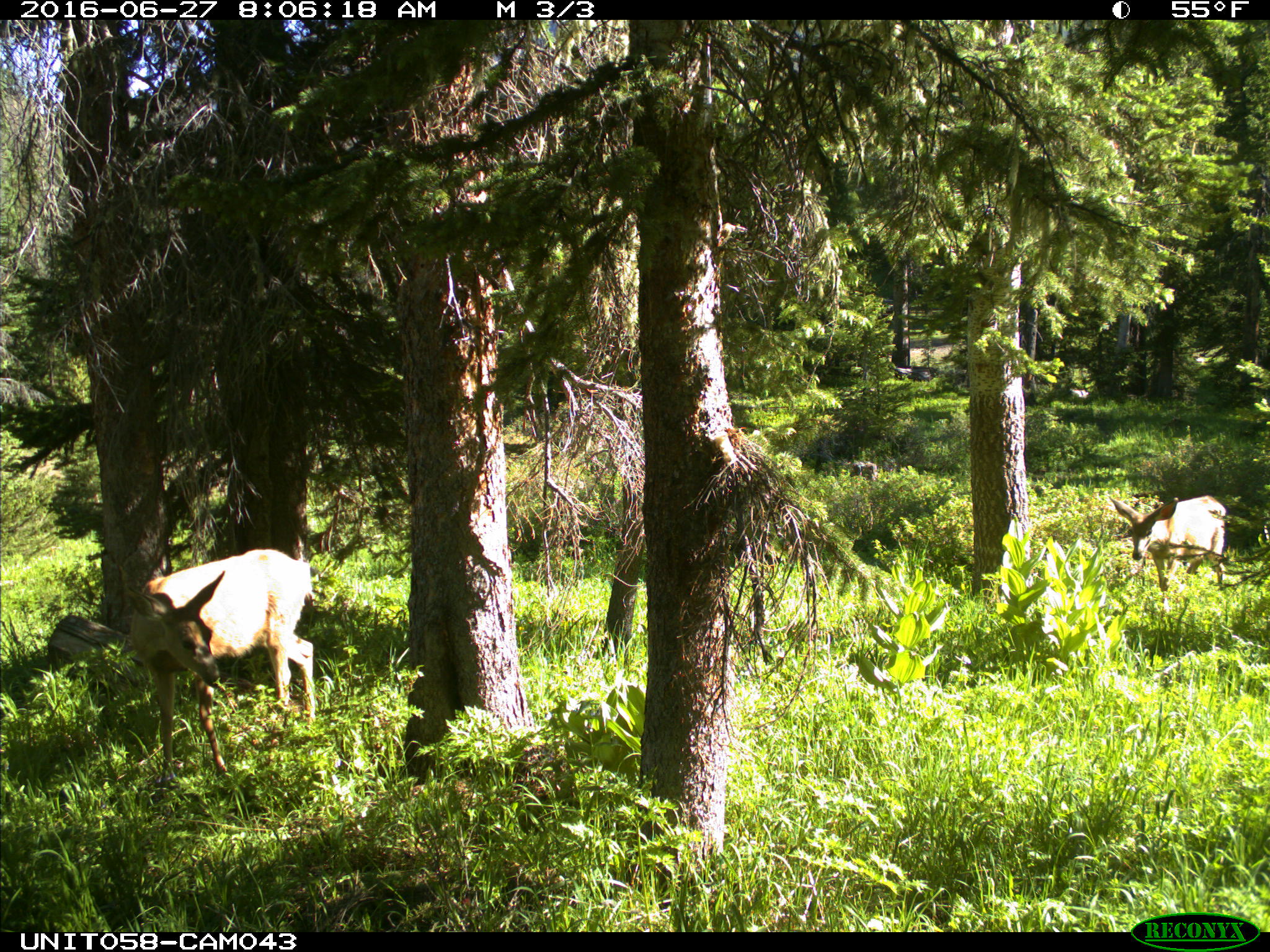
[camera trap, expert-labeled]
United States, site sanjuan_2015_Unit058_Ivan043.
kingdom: Animalia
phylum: Chordata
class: Mammalia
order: Artiodactyla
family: Cervidae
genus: Odocoileus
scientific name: Odocoileus hemionus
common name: mule deer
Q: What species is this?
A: Odocoileus hemionus (mule deer).